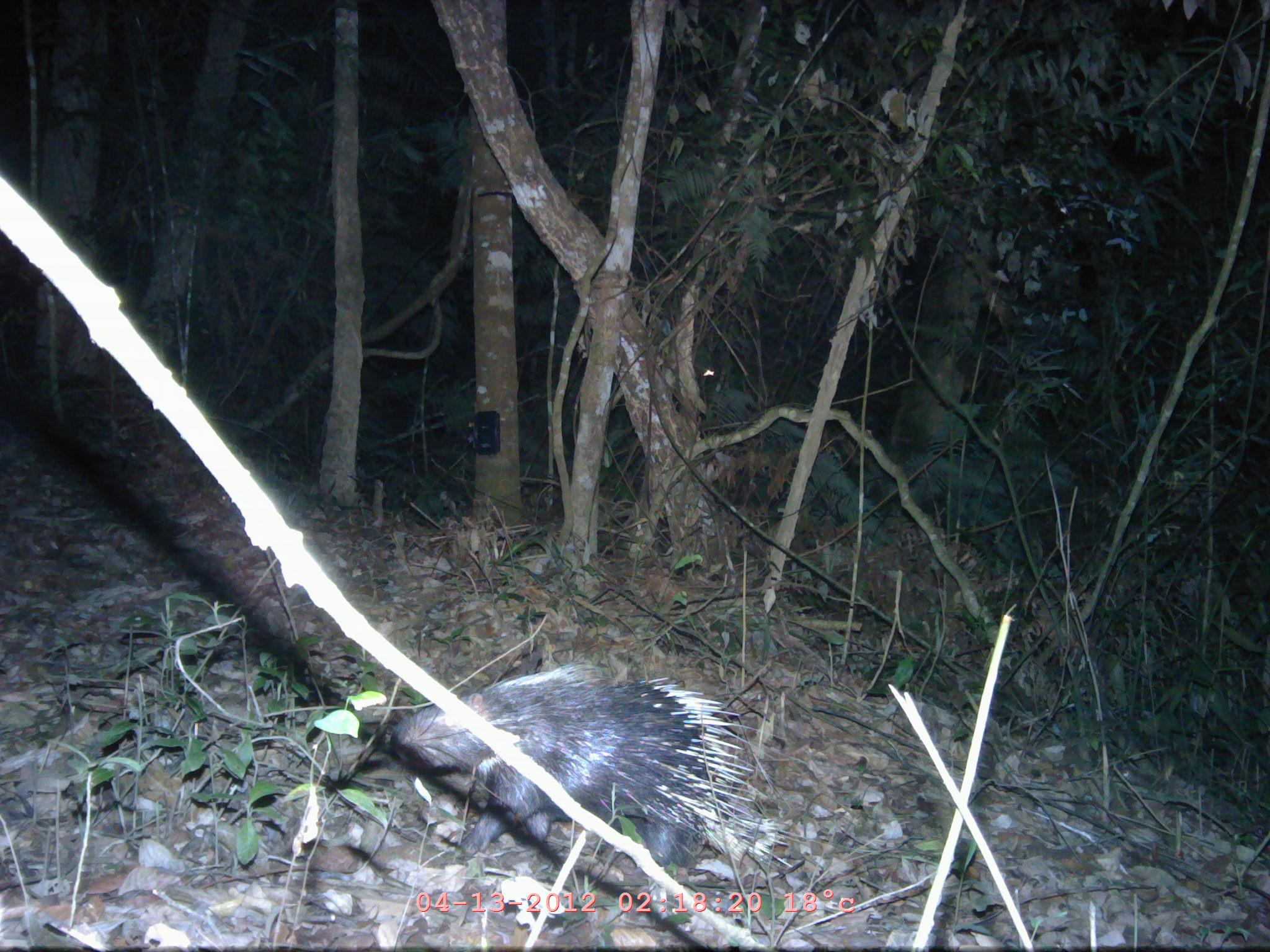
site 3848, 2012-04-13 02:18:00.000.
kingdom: Animalia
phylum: Chordata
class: Mammalia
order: Rodentia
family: Hystricidae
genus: Hystrix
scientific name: Hystrix brachyura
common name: east asian porcupine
Hystrix brachyura (east asian porcupine), count 1.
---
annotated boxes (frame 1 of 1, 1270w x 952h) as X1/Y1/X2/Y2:
hystrix brachyura: 388/665/802/876